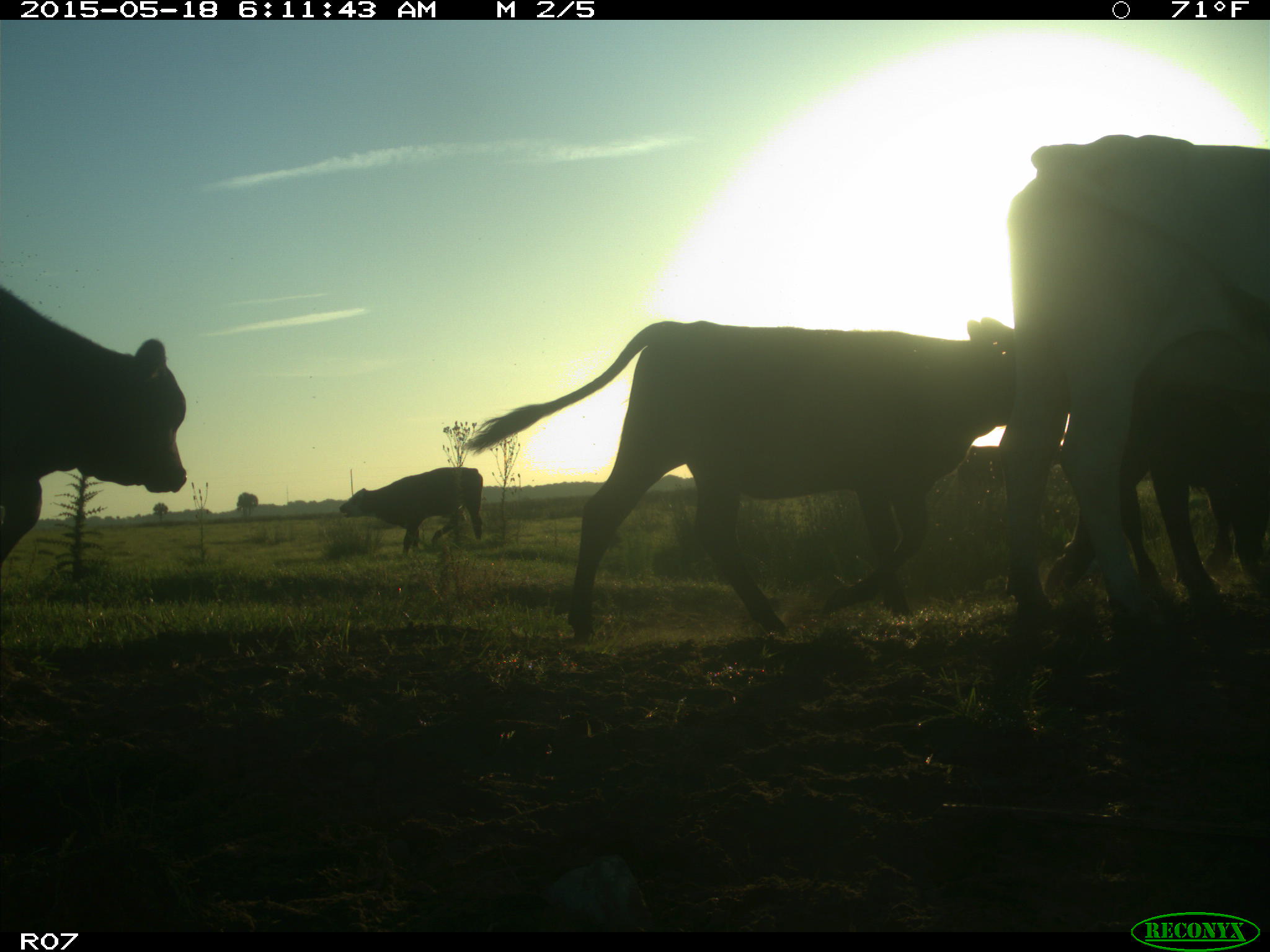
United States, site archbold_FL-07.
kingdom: Animalia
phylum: Chordata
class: Mammalia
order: Artiodactyla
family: Bovidae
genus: Bos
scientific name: Bos taurus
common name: domestic cow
Bos taurus (domestic cow).